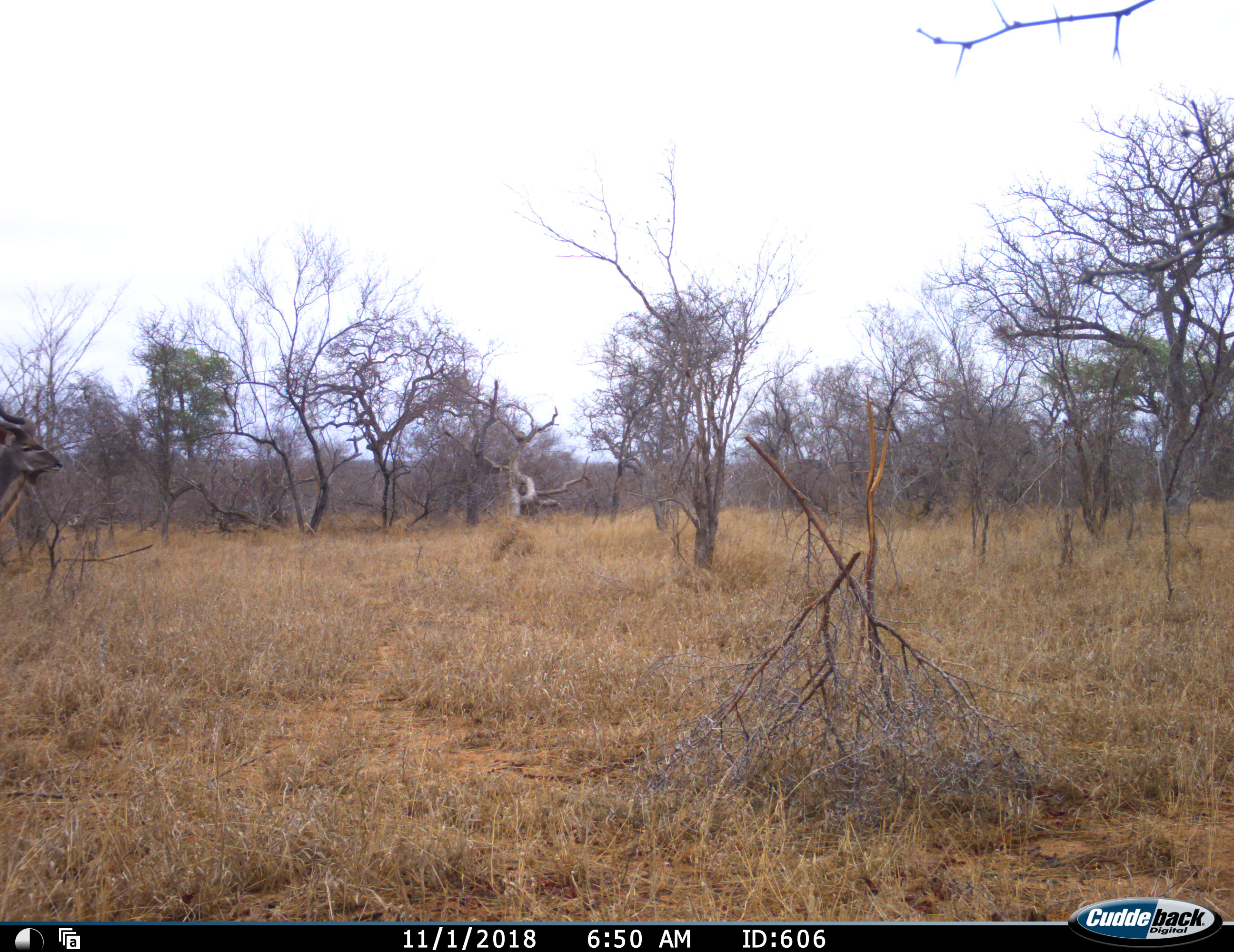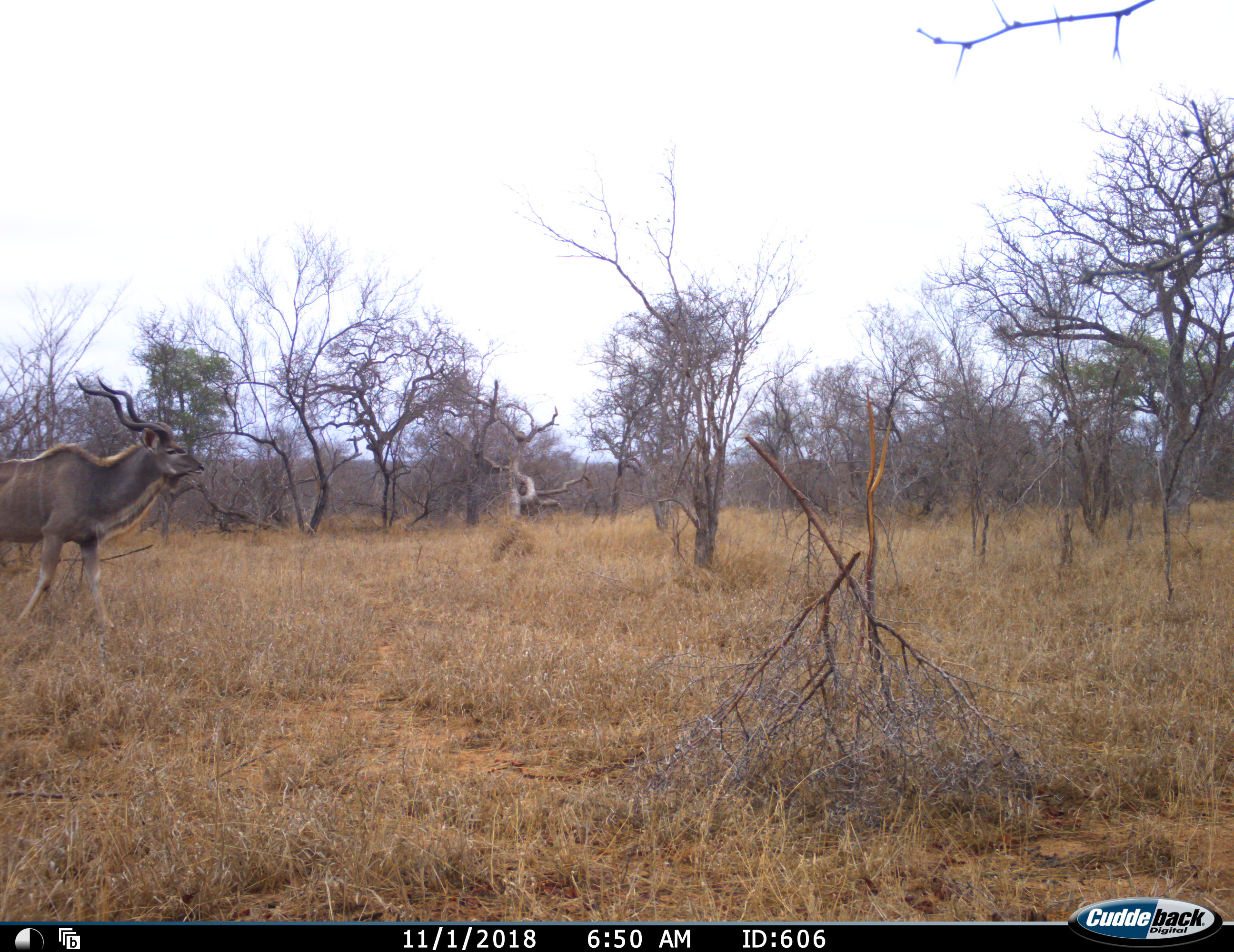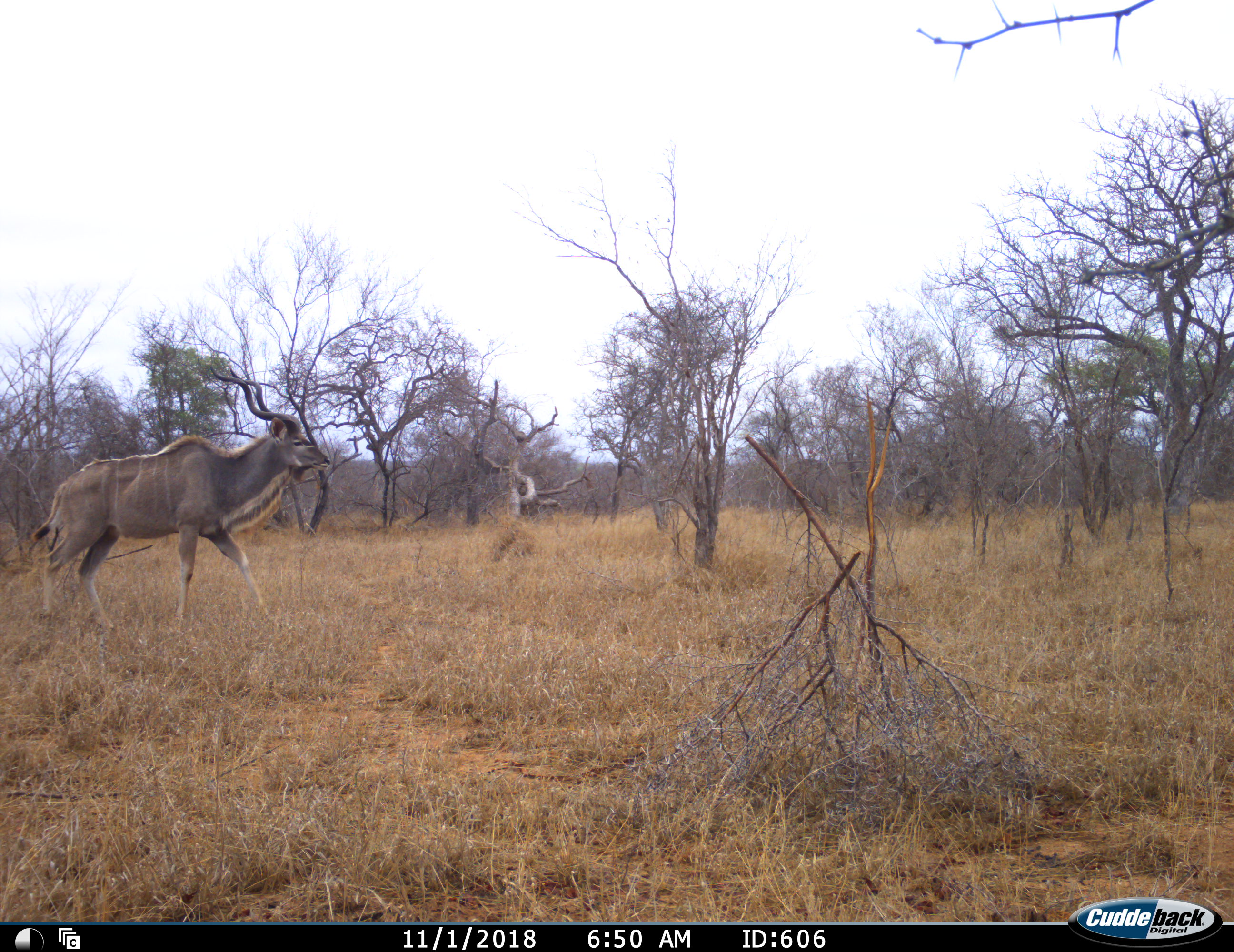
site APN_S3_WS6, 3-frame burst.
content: unidentified animal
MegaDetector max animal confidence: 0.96